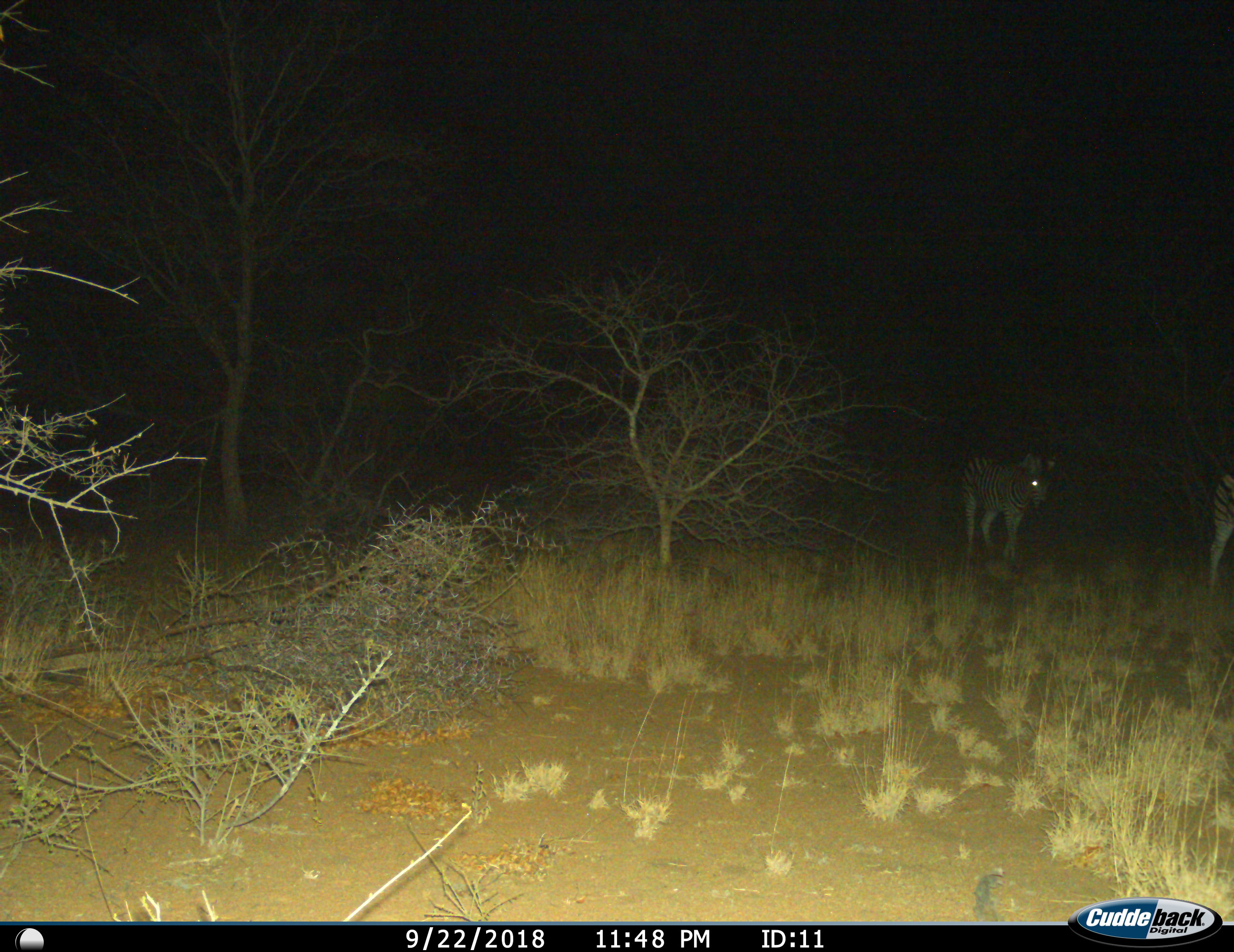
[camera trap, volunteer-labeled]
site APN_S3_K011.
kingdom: Animalia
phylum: Chordata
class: Mammalia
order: Perissodactyla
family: Equidae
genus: Equus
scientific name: Equus quagga burchellii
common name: burchell's zebra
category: zebraburchells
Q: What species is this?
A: Zebraburchells (burchell's zebra) (Equus quagga burchellii).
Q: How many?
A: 2.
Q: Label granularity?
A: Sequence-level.